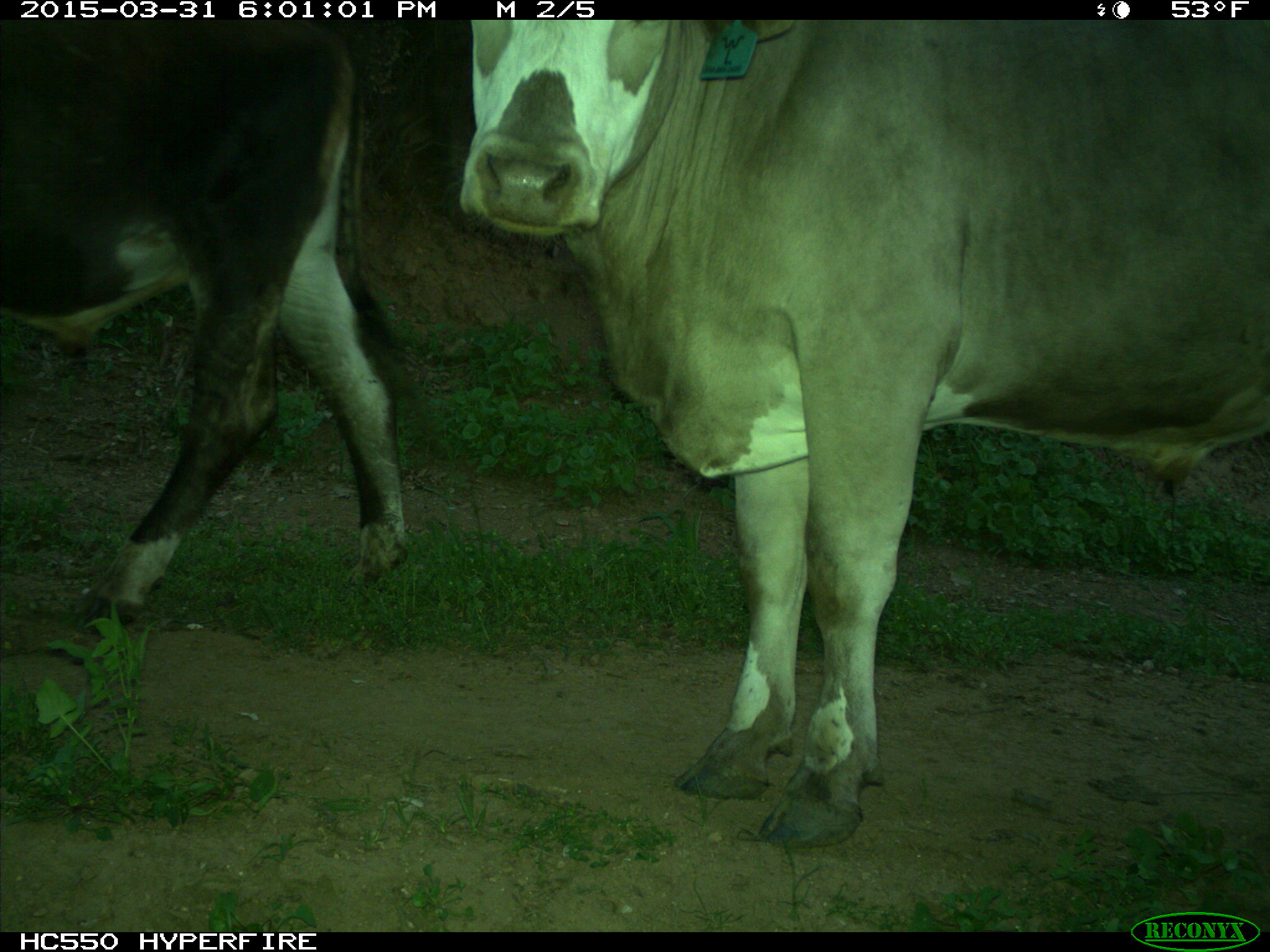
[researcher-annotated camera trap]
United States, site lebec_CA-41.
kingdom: Animalia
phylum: Chordata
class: Mammalia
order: Artiodactyla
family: Bovidae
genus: Bos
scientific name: Bos taurus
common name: domestic cow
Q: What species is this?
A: Bos taurus (domestic cow).